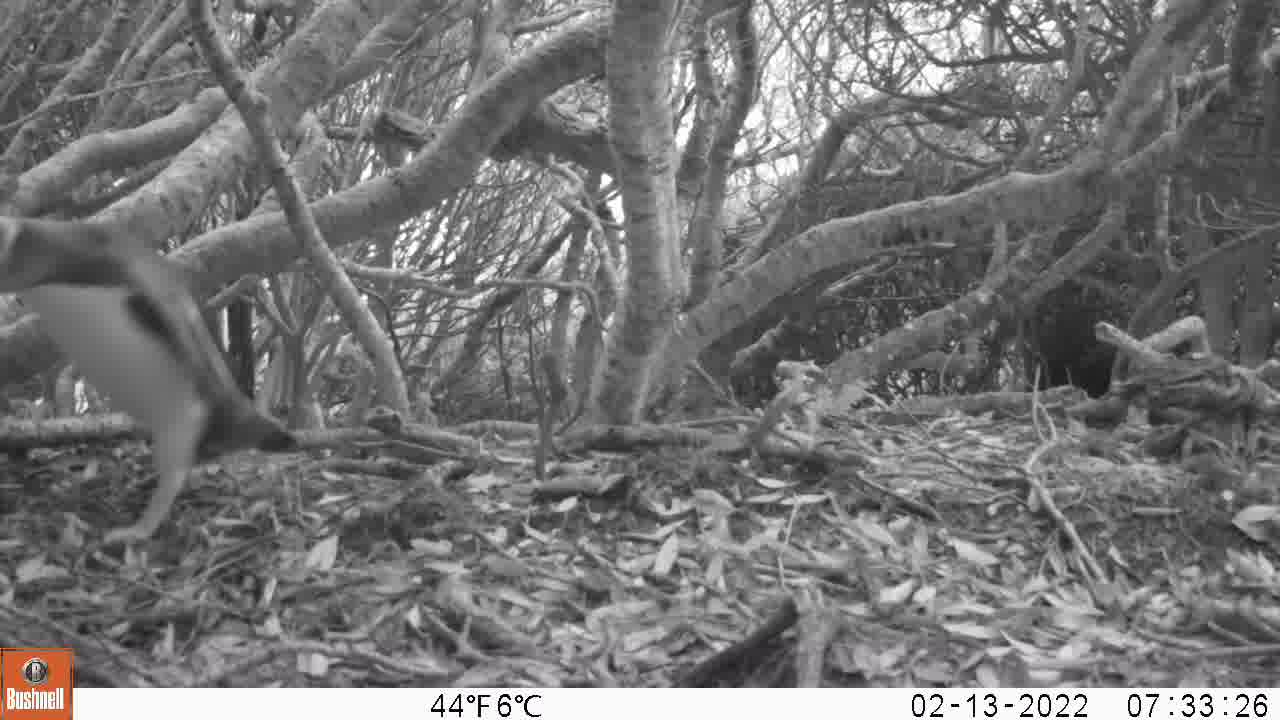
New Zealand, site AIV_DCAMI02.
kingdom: Animalia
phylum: Chordata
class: Aves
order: Sphenisciformes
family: Spheniscidae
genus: Megadyptes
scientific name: Megadyptes antipodes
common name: yellow-eyed penguin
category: yellow eyed penguin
Yellow eyed penguin (yellow-eyed penguin) (Megadyptes antipodes).